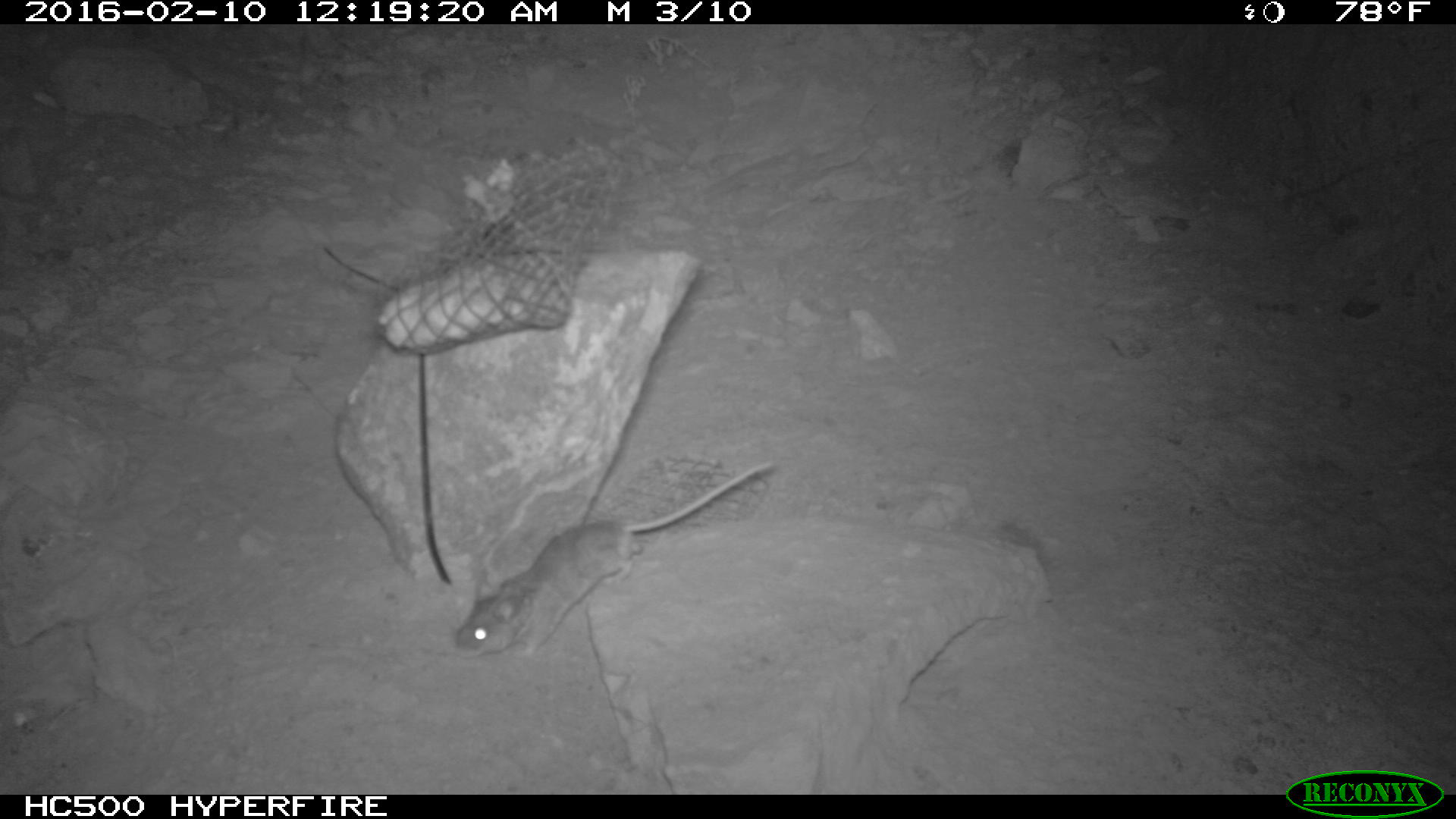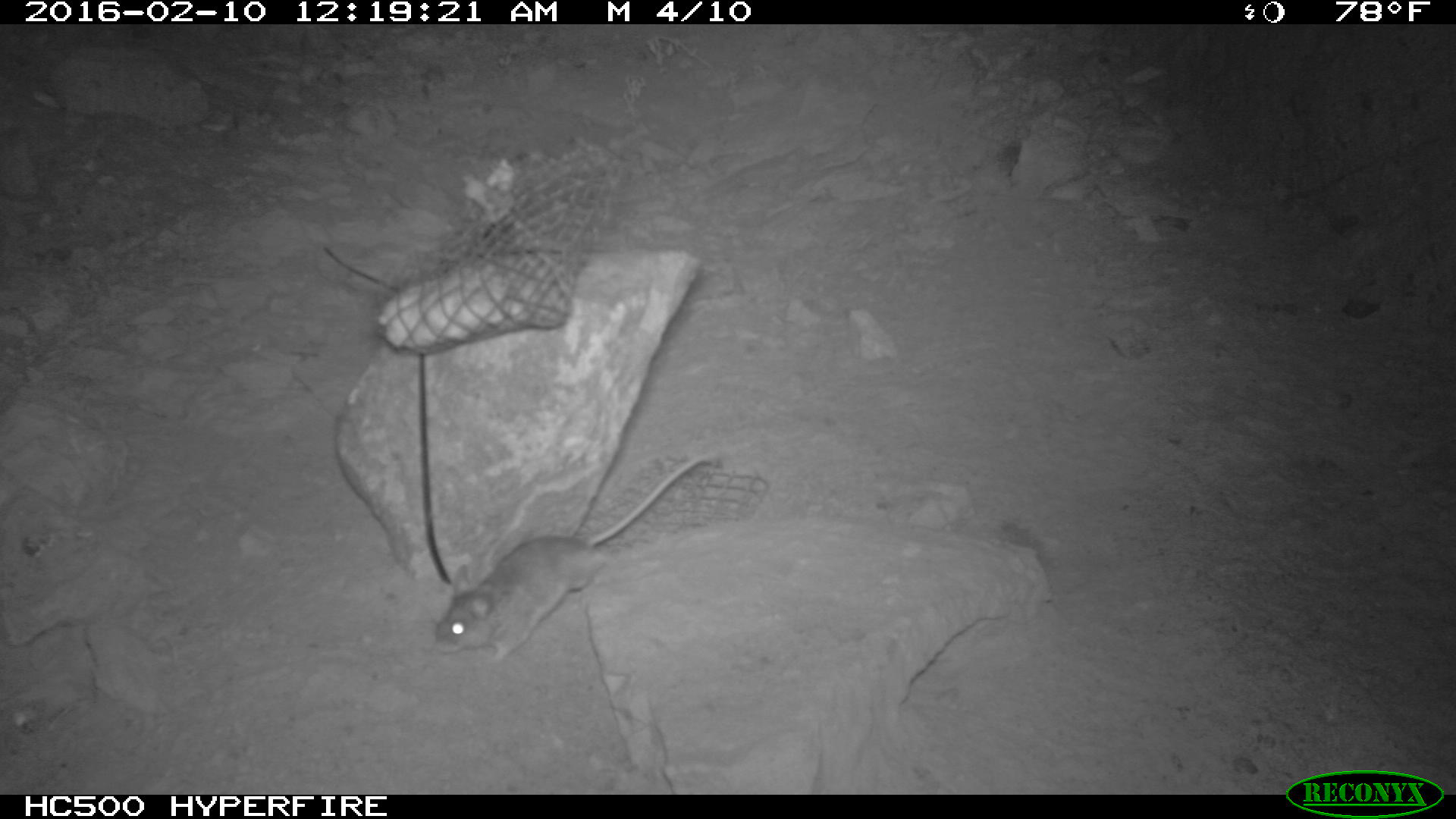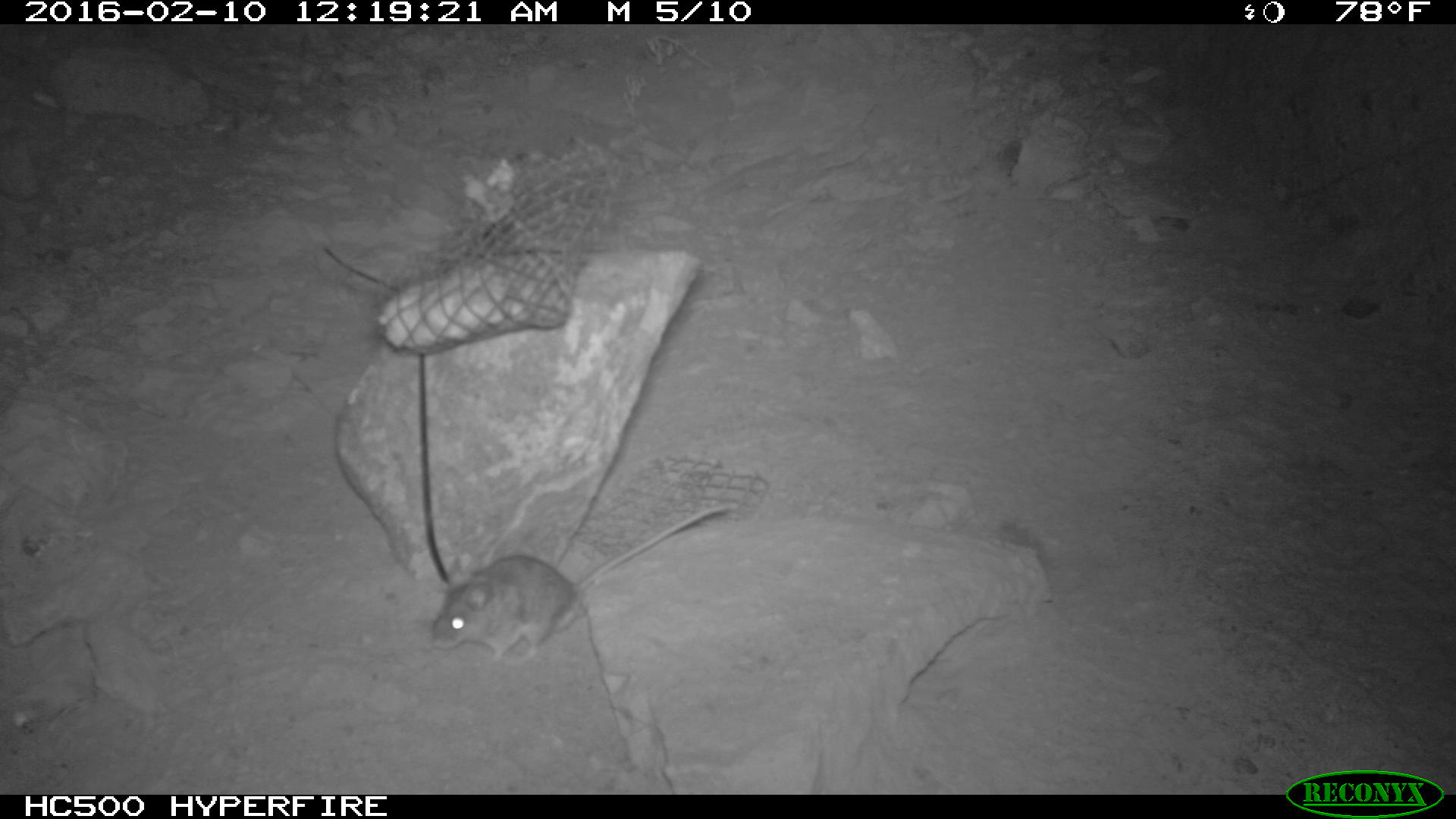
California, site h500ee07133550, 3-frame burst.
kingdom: Animalia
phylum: Chordata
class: Mammalia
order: Rodentia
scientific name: Rodentia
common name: rodent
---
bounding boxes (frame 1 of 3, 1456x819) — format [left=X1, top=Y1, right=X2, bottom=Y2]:
rodent: [left=450, top=457, right=777, bottom=660]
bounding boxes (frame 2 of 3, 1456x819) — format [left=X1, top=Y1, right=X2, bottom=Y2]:
rodent: [left=435, top=453, right=713, bottom=661]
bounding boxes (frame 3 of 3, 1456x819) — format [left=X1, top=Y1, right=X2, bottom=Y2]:
rodent: [left=429, top=503, right=736, bottom=664]